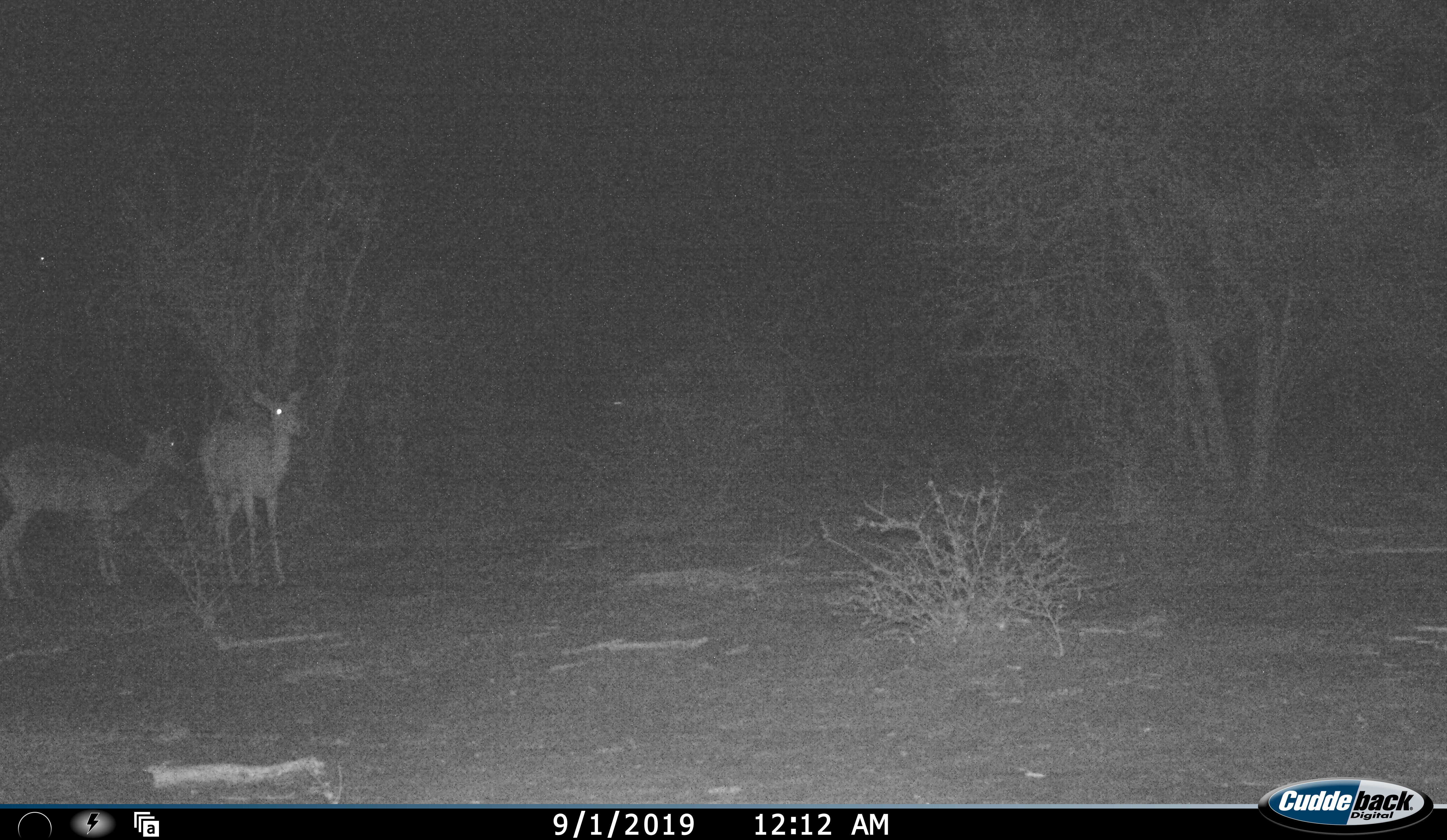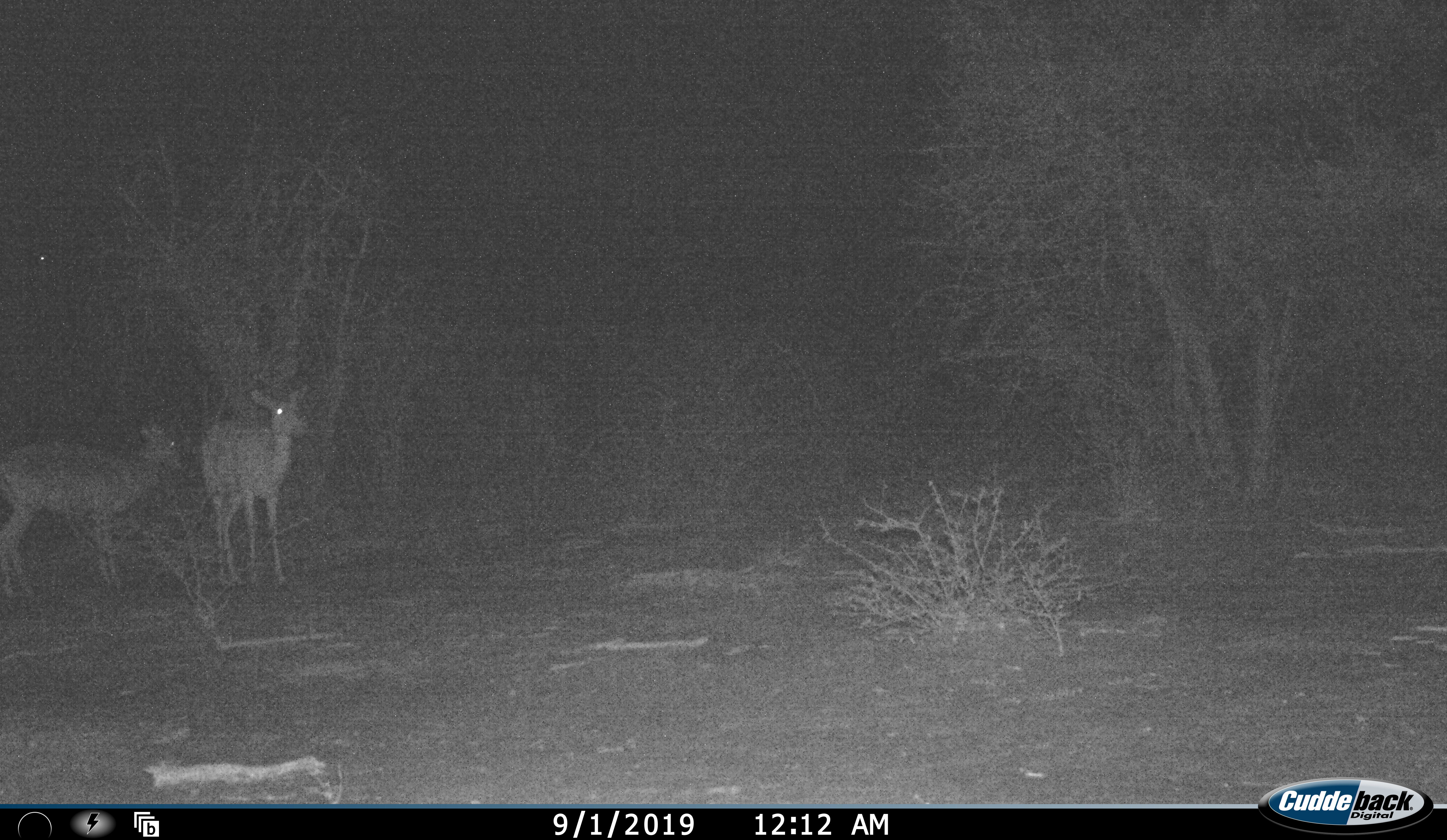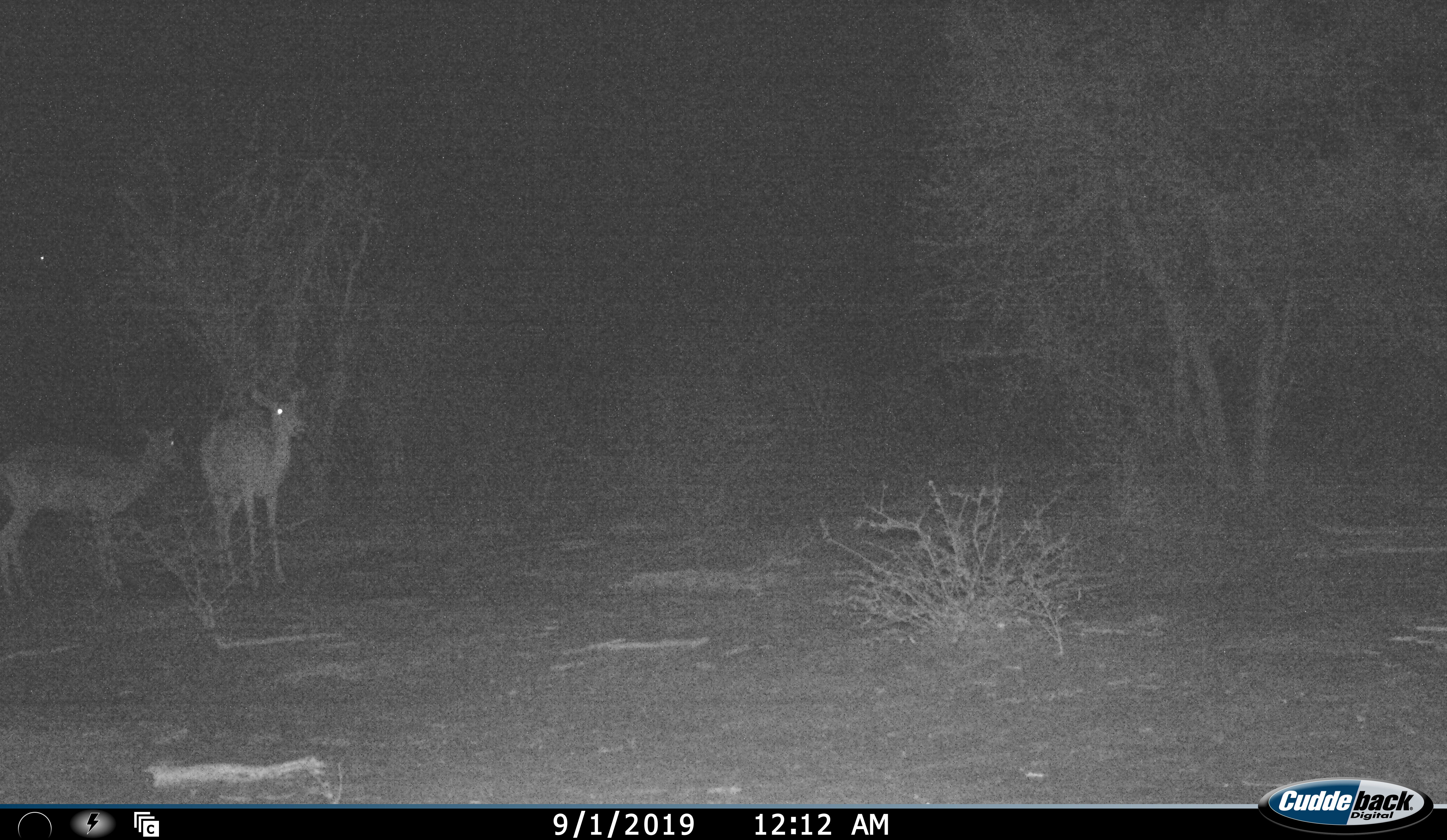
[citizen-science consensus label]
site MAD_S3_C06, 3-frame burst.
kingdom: Animalia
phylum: Chordata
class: Mammalia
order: Artiodactyla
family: Bovidae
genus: Aepyceros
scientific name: Aepyceros melampus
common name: impala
Impala (Aepyceros melampus), count 2. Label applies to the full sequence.